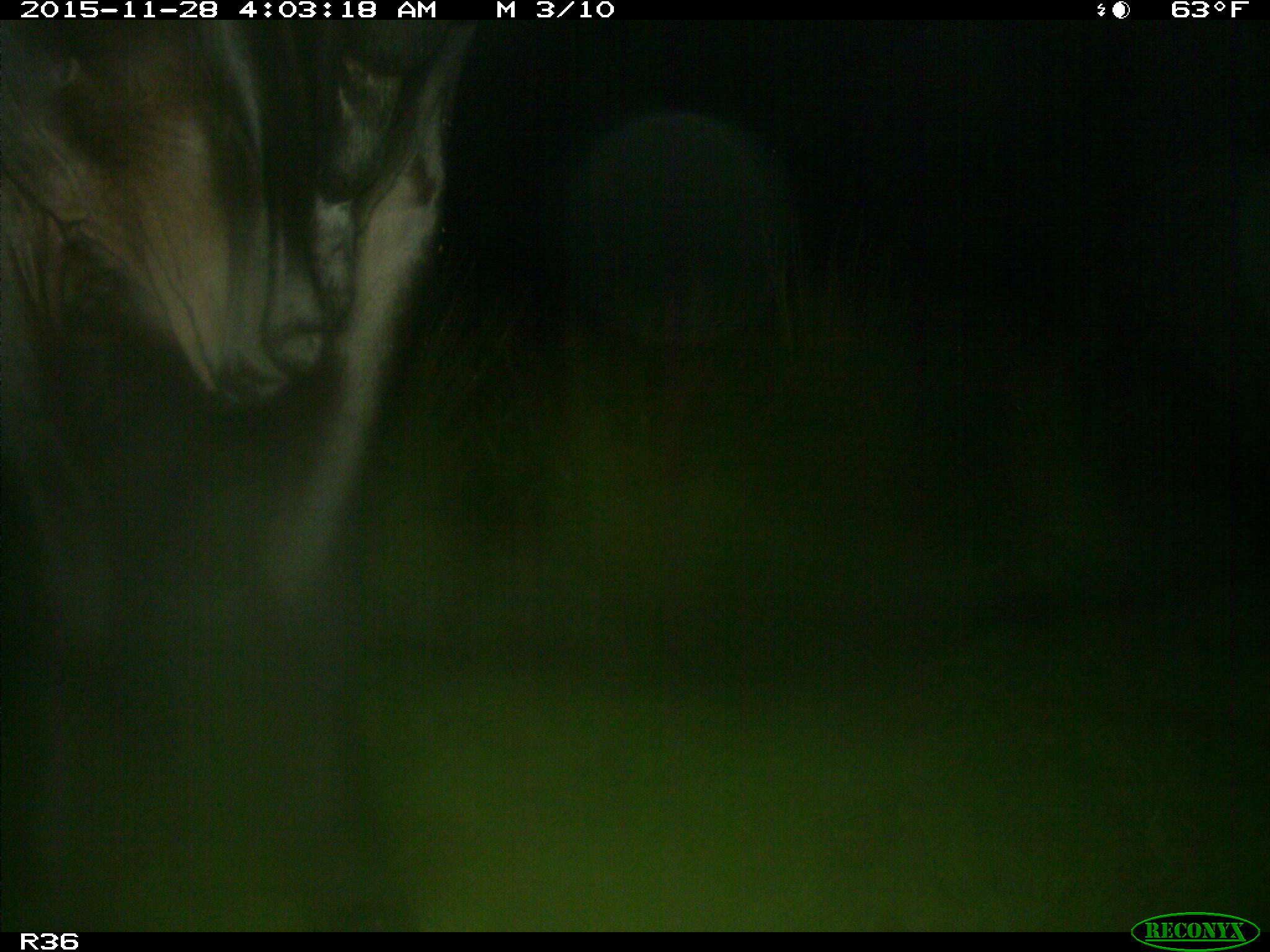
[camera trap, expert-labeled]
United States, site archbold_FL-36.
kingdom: Animalia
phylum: Chordata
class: Mammalia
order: Artiodactyla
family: Bovidae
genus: Bos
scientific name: Bos taurus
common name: domestic cow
Bos taurus (domestic cow).